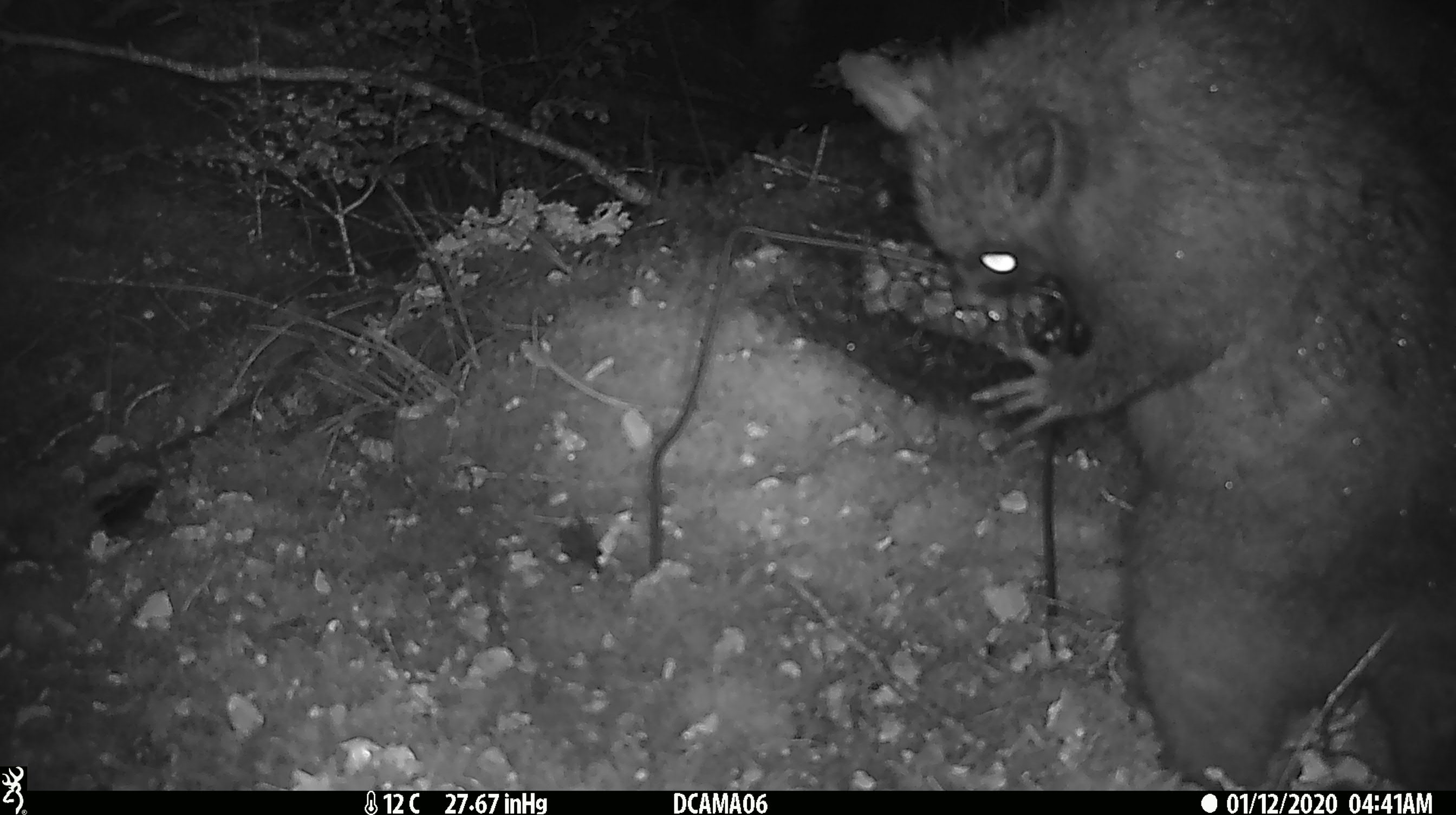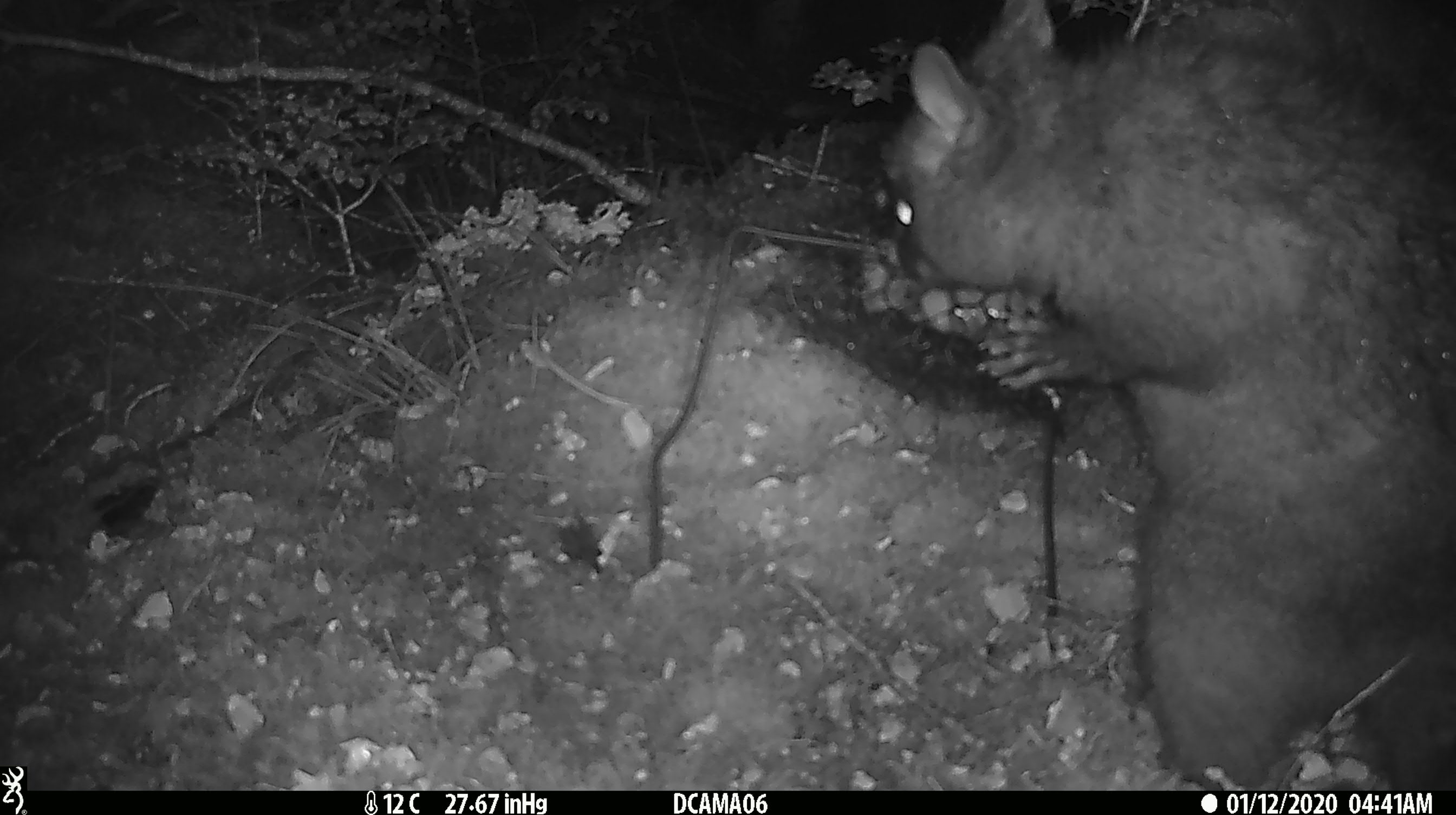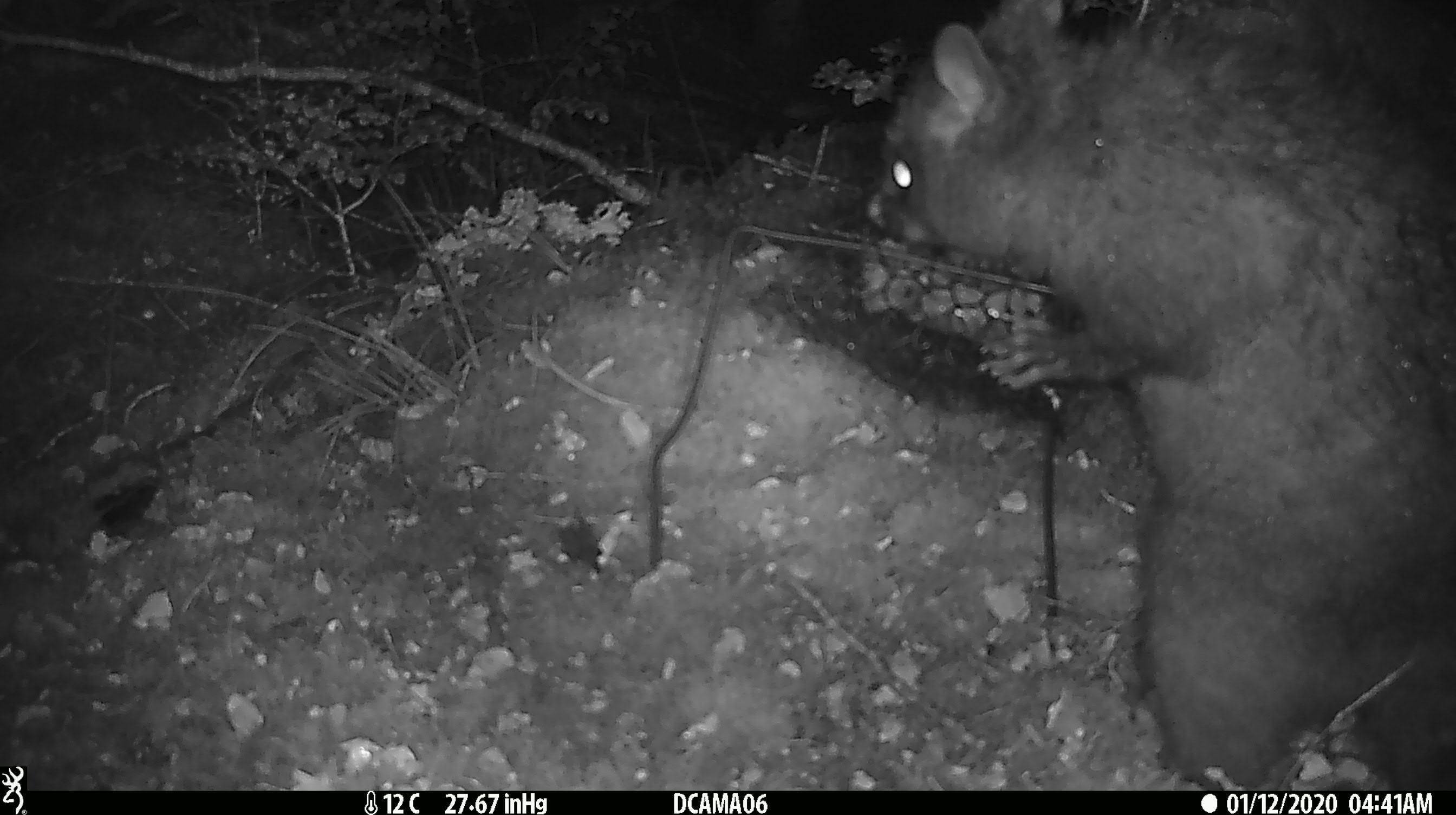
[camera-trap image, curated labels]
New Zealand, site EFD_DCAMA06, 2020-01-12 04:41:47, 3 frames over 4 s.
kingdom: Animalia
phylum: Chordata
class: Mammalia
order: Diprotodontia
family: Phalangeridae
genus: Trichosurus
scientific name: Trichosurus vulpecula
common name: common brushtail possum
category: possum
Possum (common brushtail possum) (Trichosurus vulpecula).